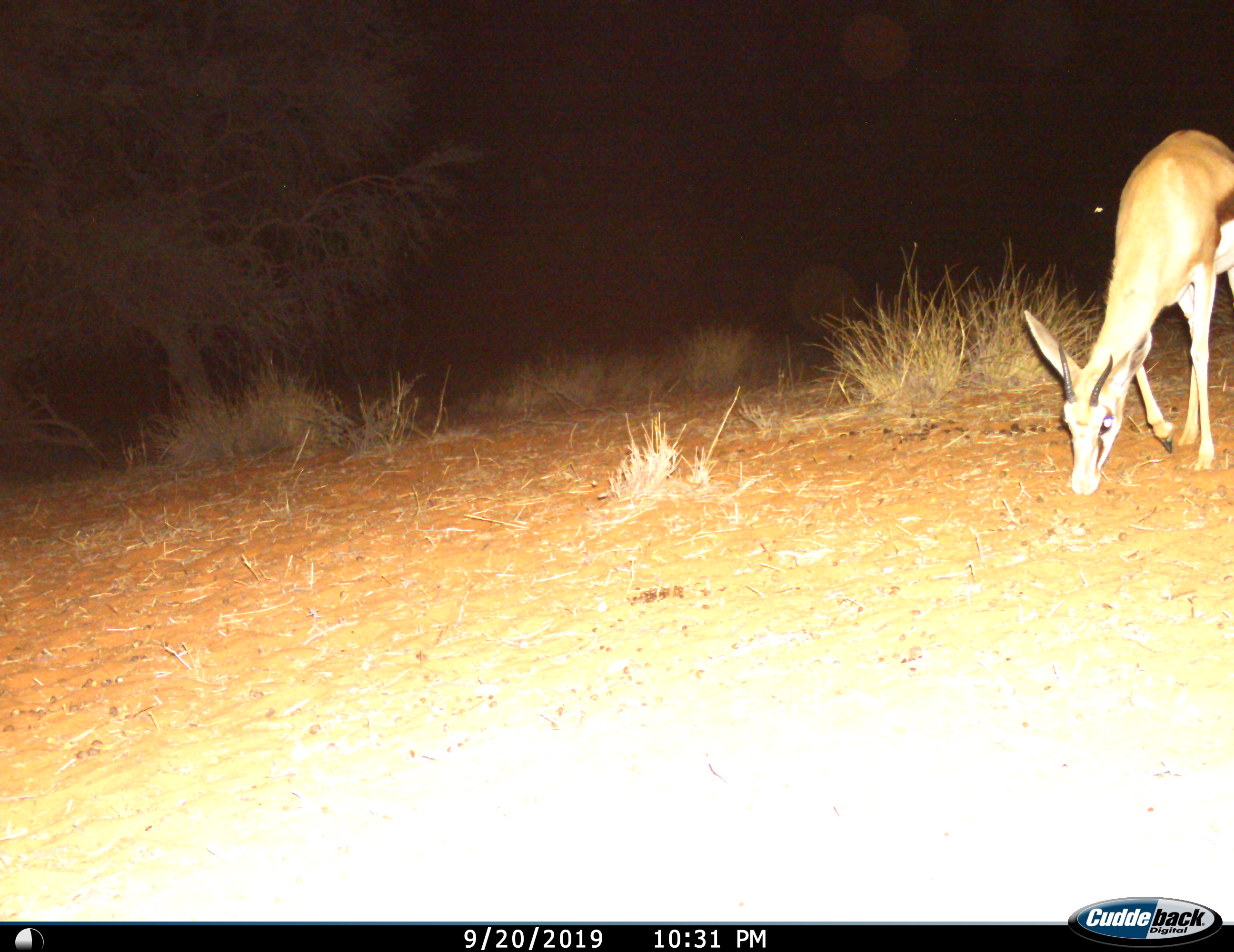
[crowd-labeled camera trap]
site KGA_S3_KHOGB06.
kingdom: Animalia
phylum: Chordata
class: Mammalia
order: Artiodactyla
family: Bovidae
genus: Antidorcas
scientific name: Antidorcas marsupialis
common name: springbok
Springbok (Antidorcas marsupialis), count 1. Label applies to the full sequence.